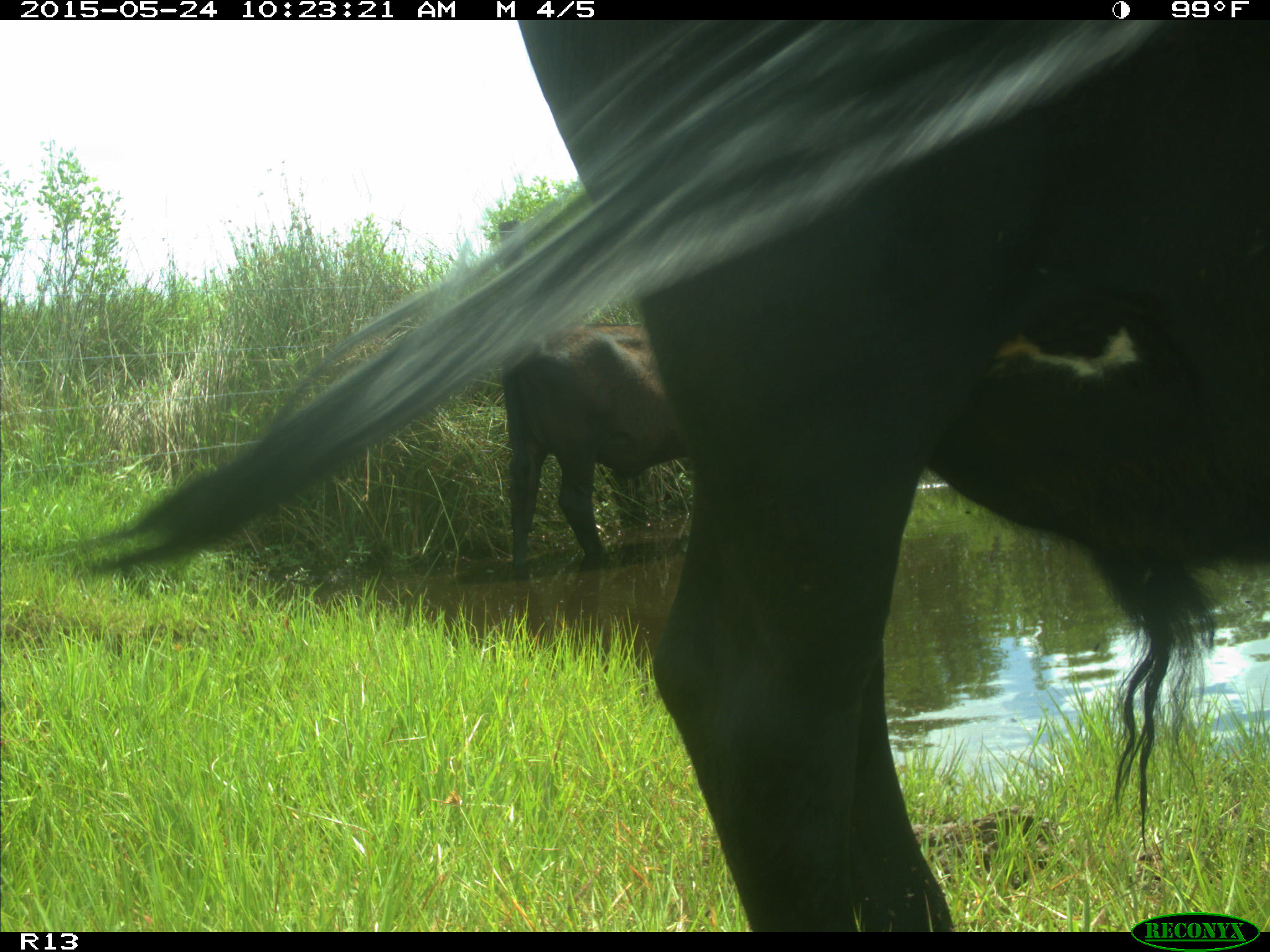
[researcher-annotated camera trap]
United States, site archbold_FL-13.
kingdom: Animalia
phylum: Chordata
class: Mammalia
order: Artiodactyla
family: Bovidae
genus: Bos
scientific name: Bos taurus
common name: domestic cow